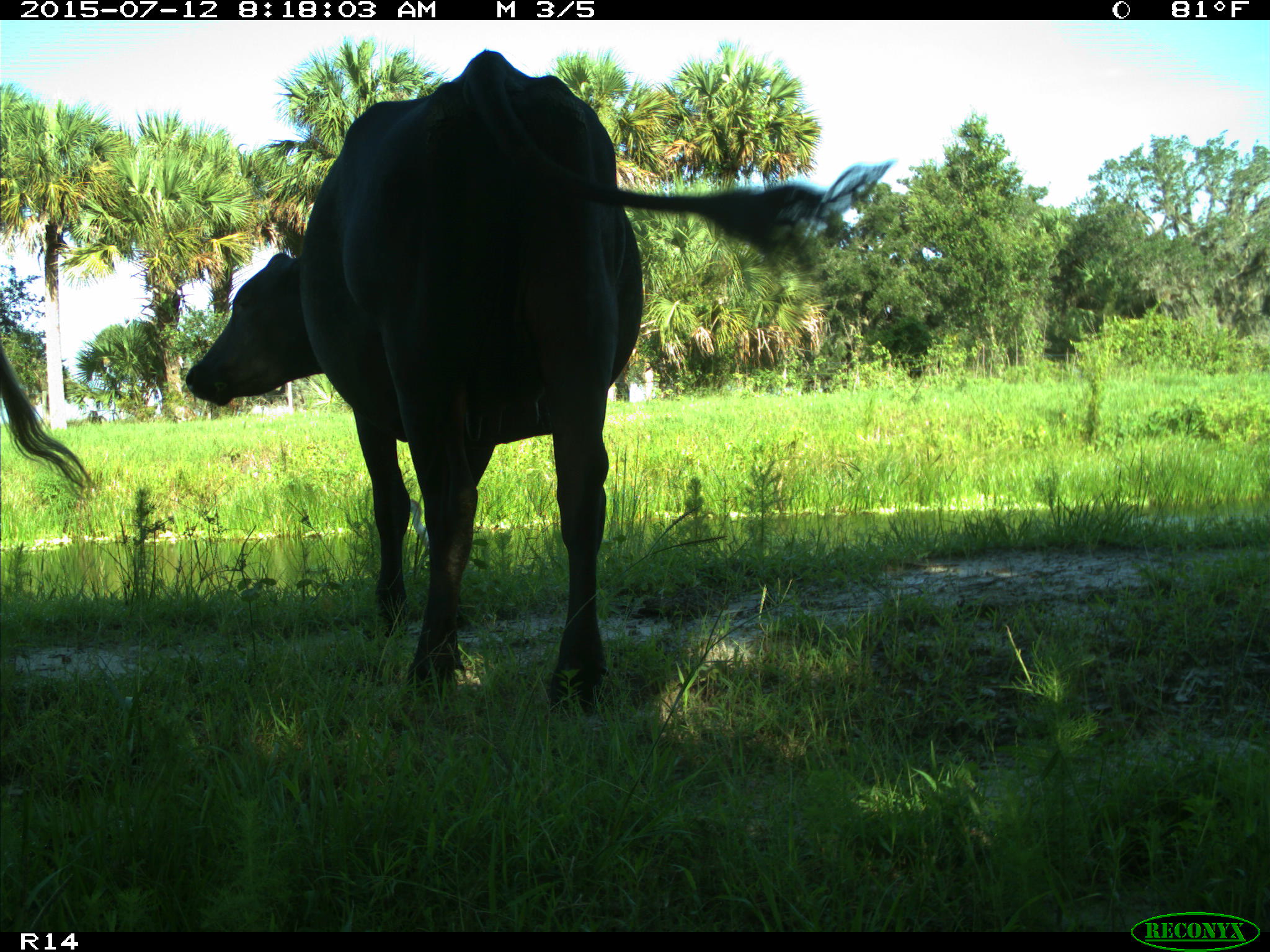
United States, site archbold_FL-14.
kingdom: Animalia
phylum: Chordata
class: Mammalia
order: Artiodactyla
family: Bovidae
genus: Bos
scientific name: Bos taurus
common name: domestic cow